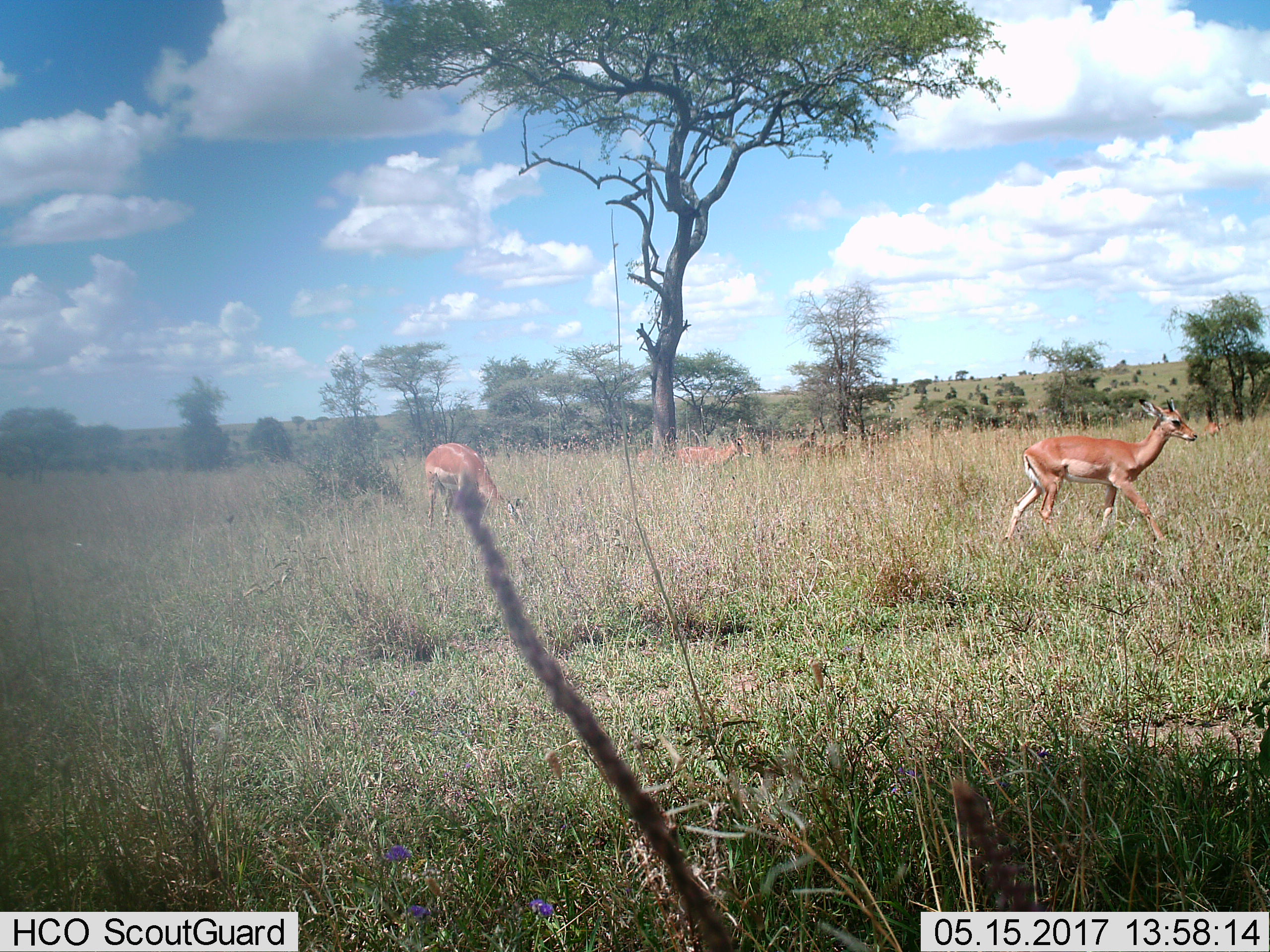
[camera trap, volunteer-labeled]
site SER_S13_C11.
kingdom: Animalia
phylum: Chordata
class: Mammalia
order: Artiodactyla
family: Bovidae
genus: Aepyceros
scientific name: Aepyceros melampus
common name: impala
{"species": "impala (Aepyceros melampus)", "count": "5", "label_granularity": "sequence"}